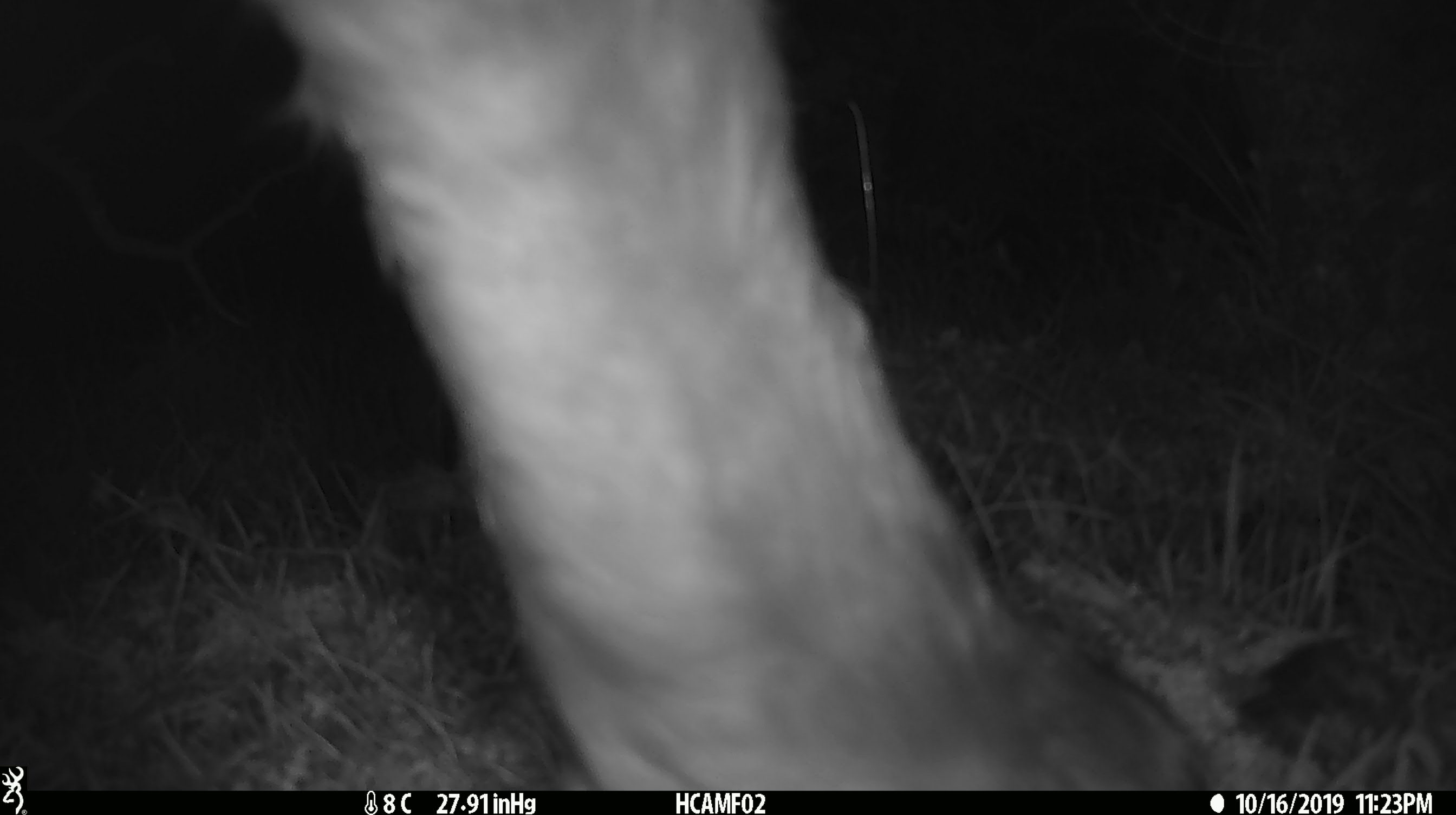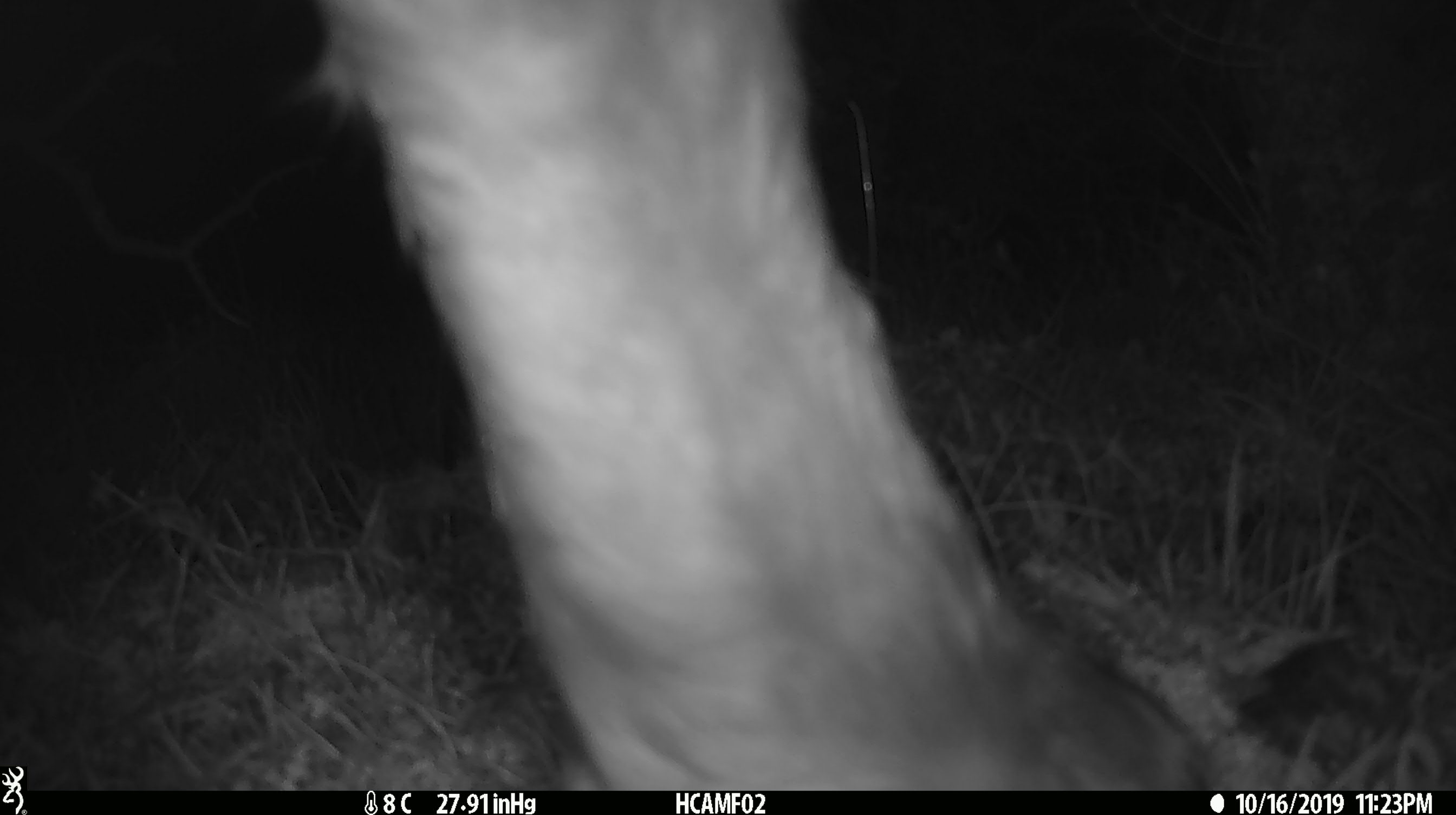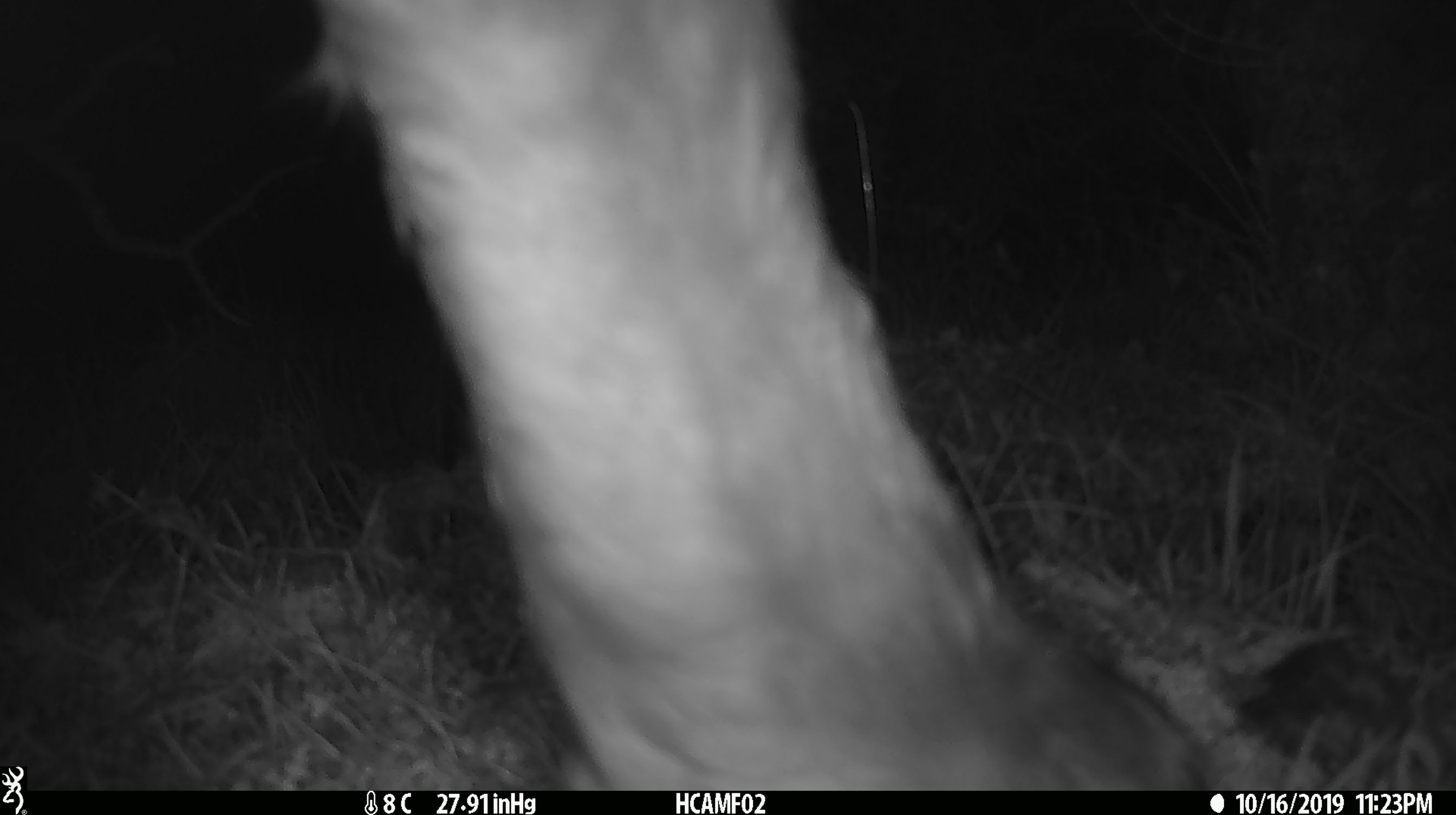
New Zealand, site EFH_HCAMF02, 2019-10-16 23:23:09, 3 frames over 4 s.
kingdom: Animalia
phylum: Chordata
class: Mammalia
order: Artiodactyla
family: Bovidae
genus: Bos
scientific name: Bos taurus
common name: domestic cow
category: cow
Cow (domestic cow) (Bos taurus).